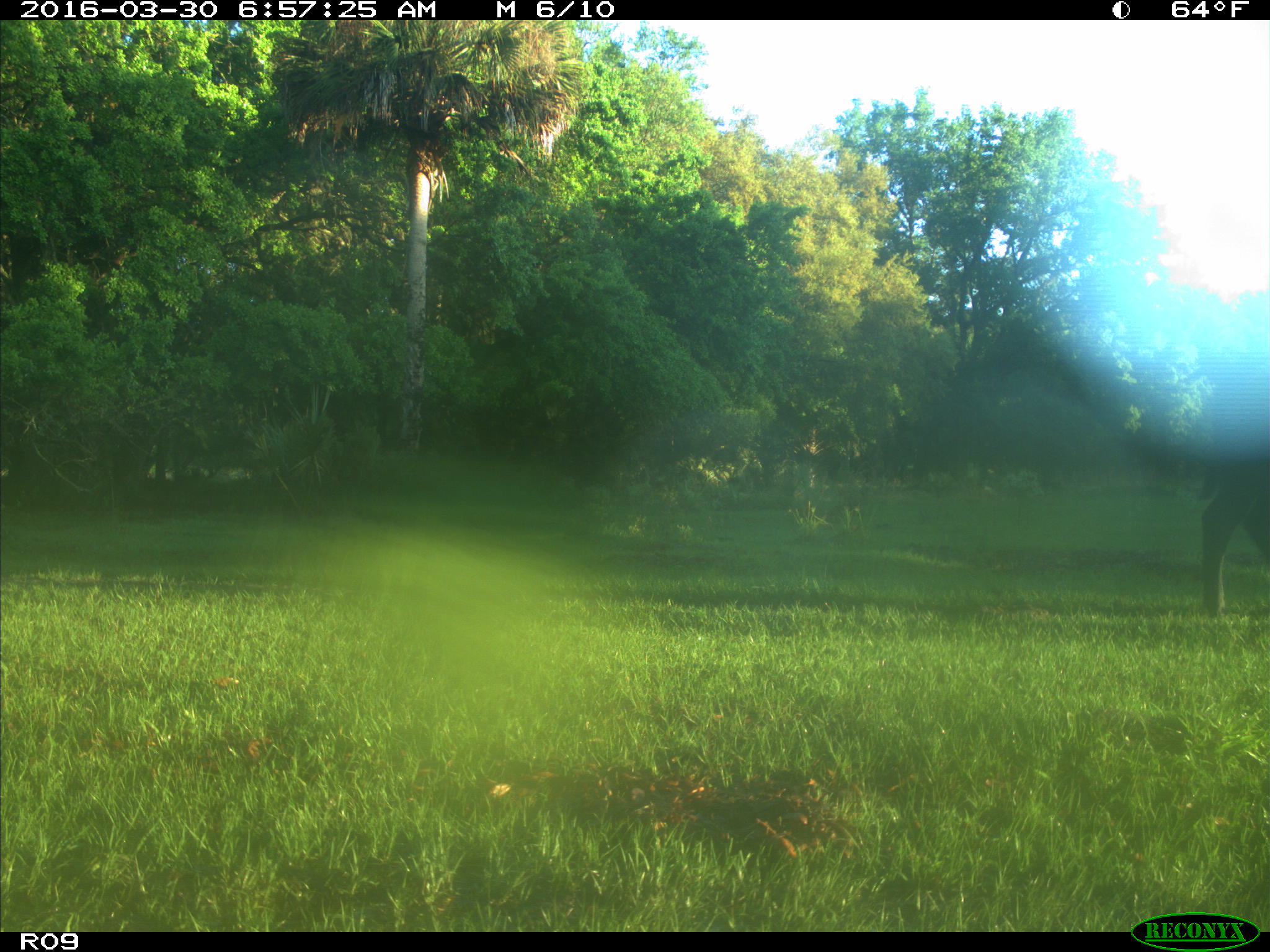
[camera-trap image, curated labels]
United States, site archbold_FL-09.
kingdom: Animalia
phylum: Chordata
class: Mammalia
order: Artiodactyla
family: Bovidae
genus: Bos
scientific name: Bos taurus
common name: domestic cow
Bos taurus (domestic cow).